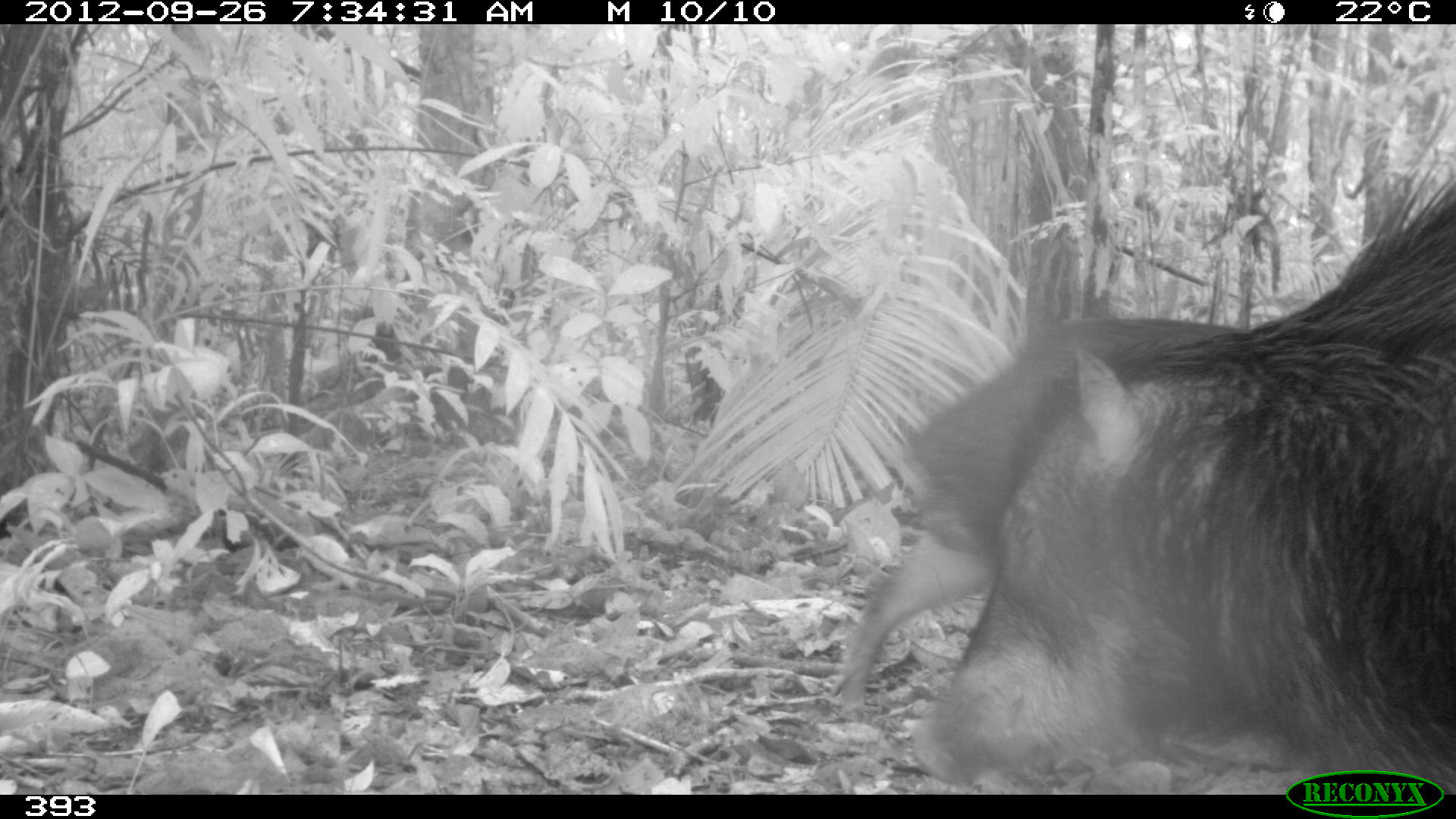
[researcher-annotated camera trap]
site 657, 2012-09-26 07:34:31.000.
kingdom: Animalia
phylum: Chordata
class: Mammalia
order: Artiodactyla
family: Tayassuidae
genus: Tayassu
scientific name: Tayassu pecari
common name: white-lipped peccary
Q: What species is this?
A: Tayassu pecari (white-lipped peccary).